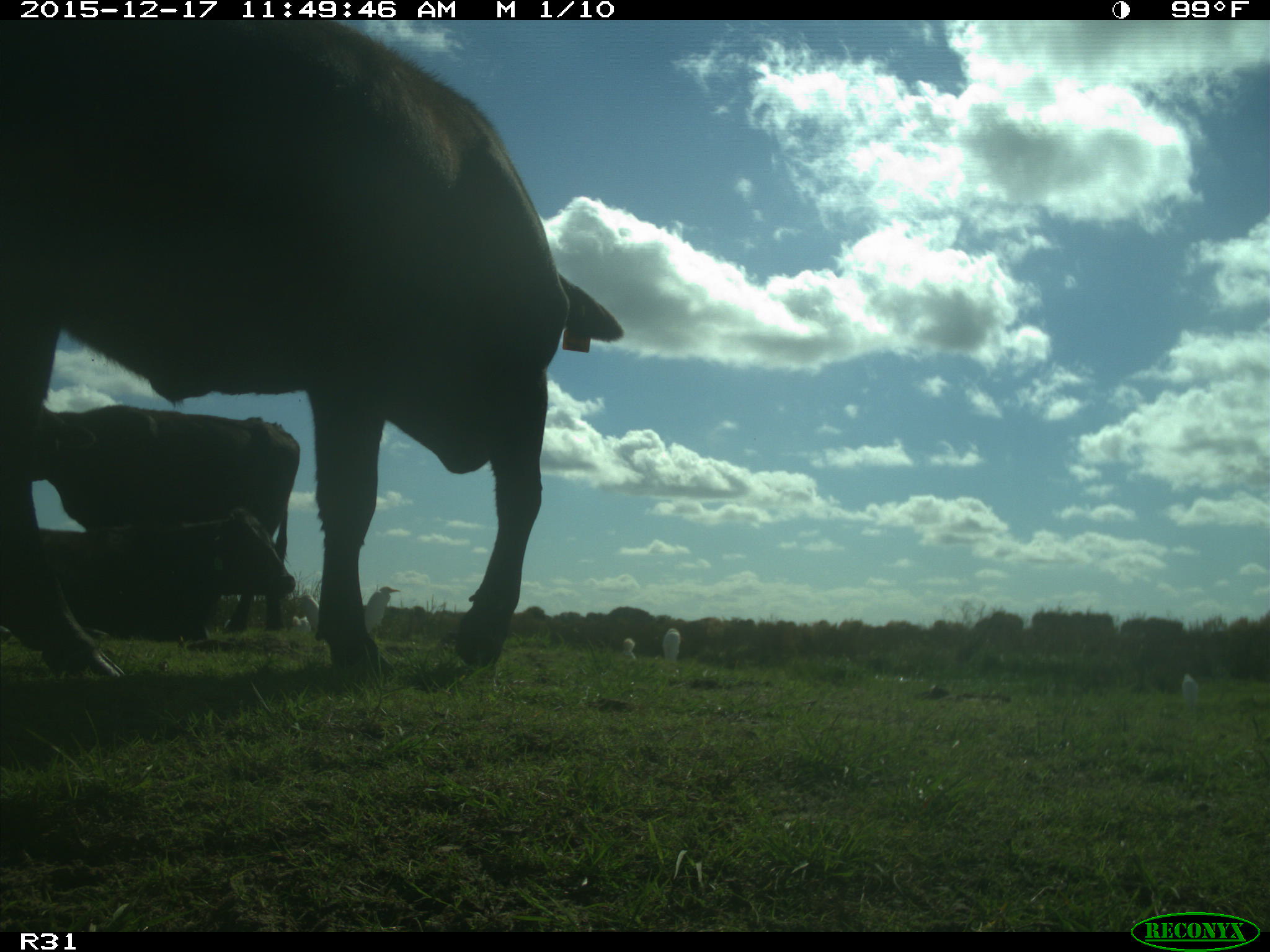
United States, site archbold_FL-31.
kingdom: Animalia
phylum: Chordata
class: Mammalia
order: Artiodactyla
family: Bovidae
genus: Bos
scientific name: Bos taurus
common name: domestic cow